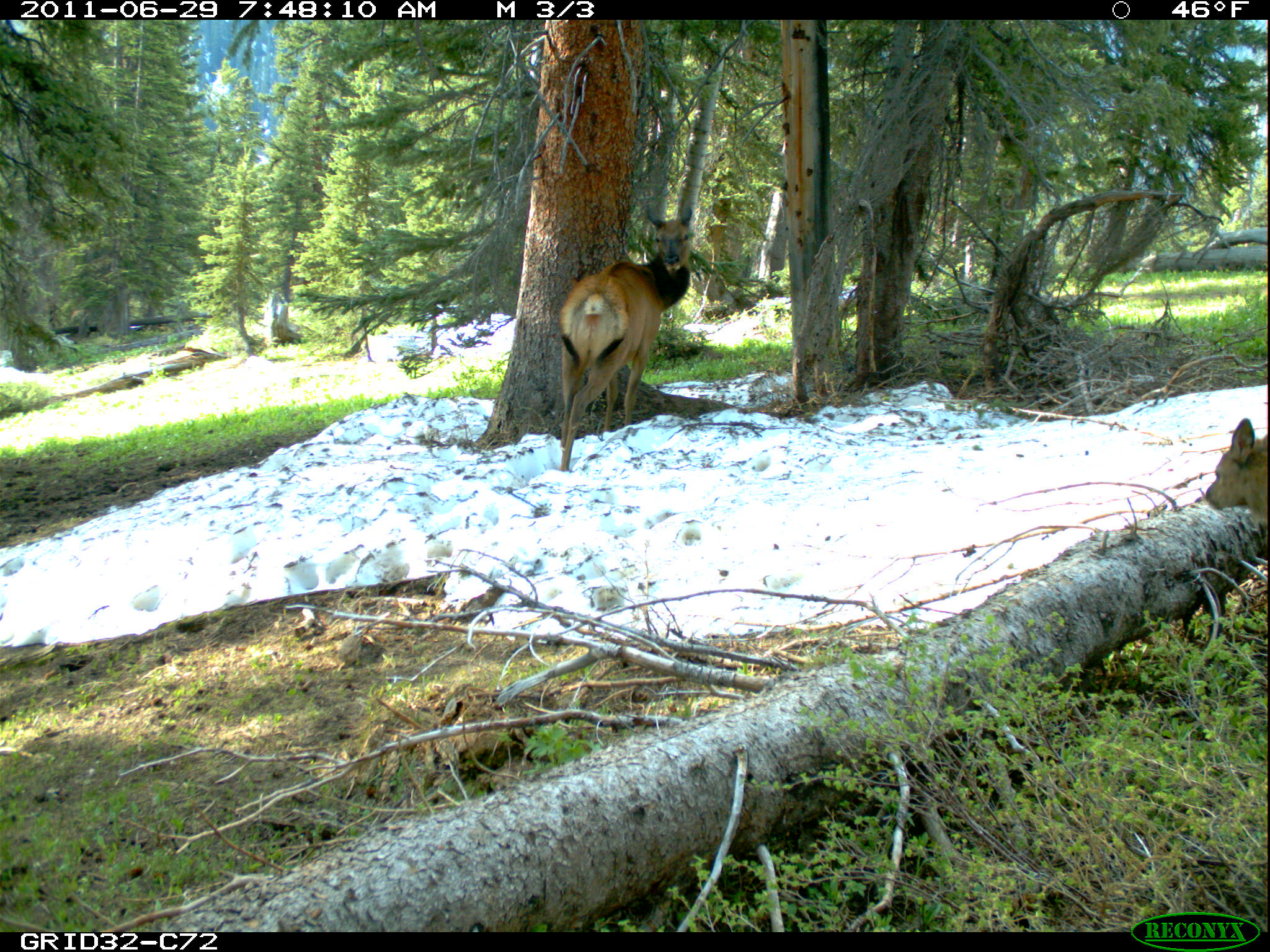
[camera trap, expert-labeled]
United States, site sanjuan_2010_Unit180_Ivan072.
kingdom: Animalia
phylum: Chordata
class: Mammalia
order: Artiodactyla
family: Cervidae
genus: Cervus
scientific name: Cervus elaphus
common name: red deer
Cervus elaphus (red deer).